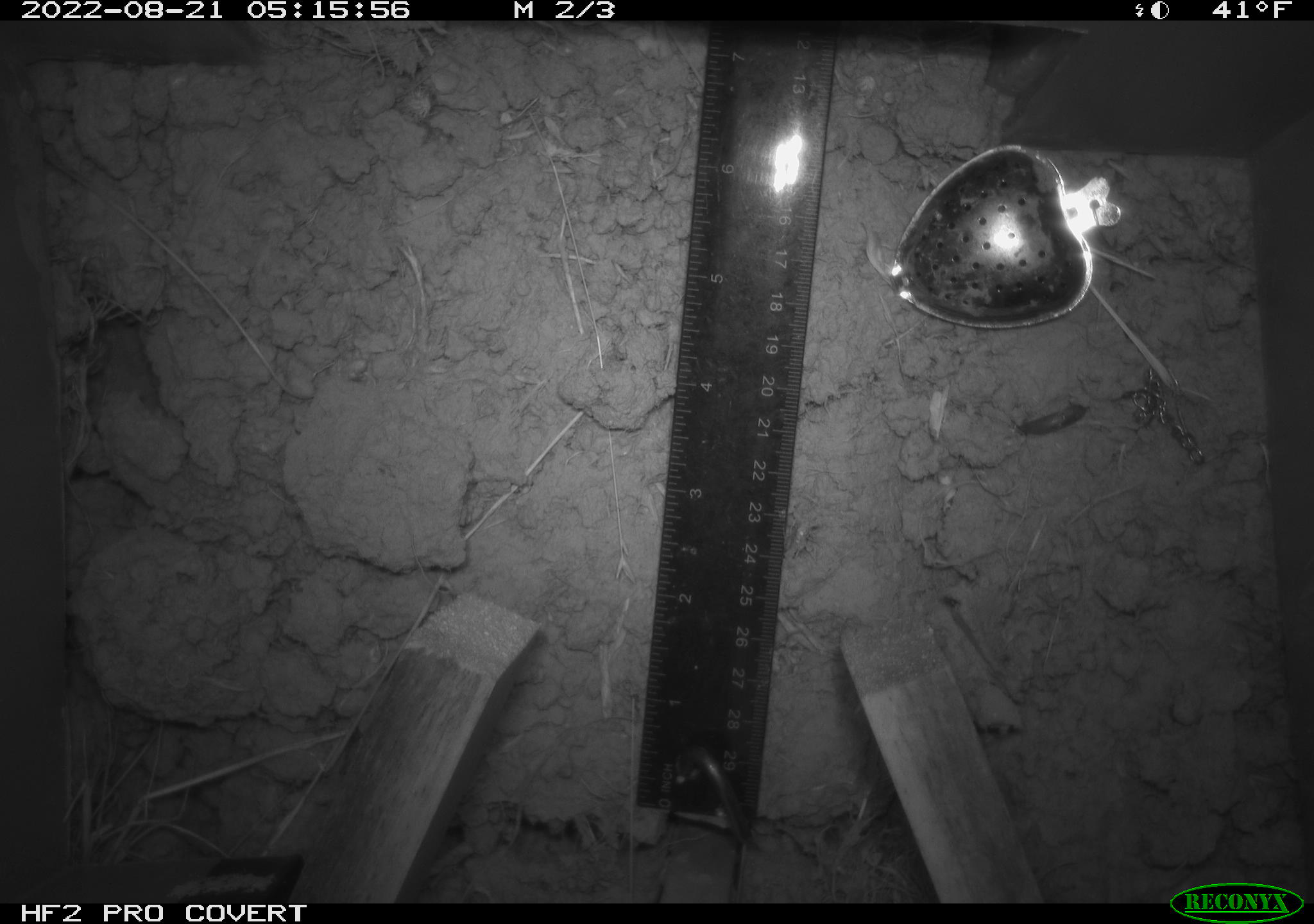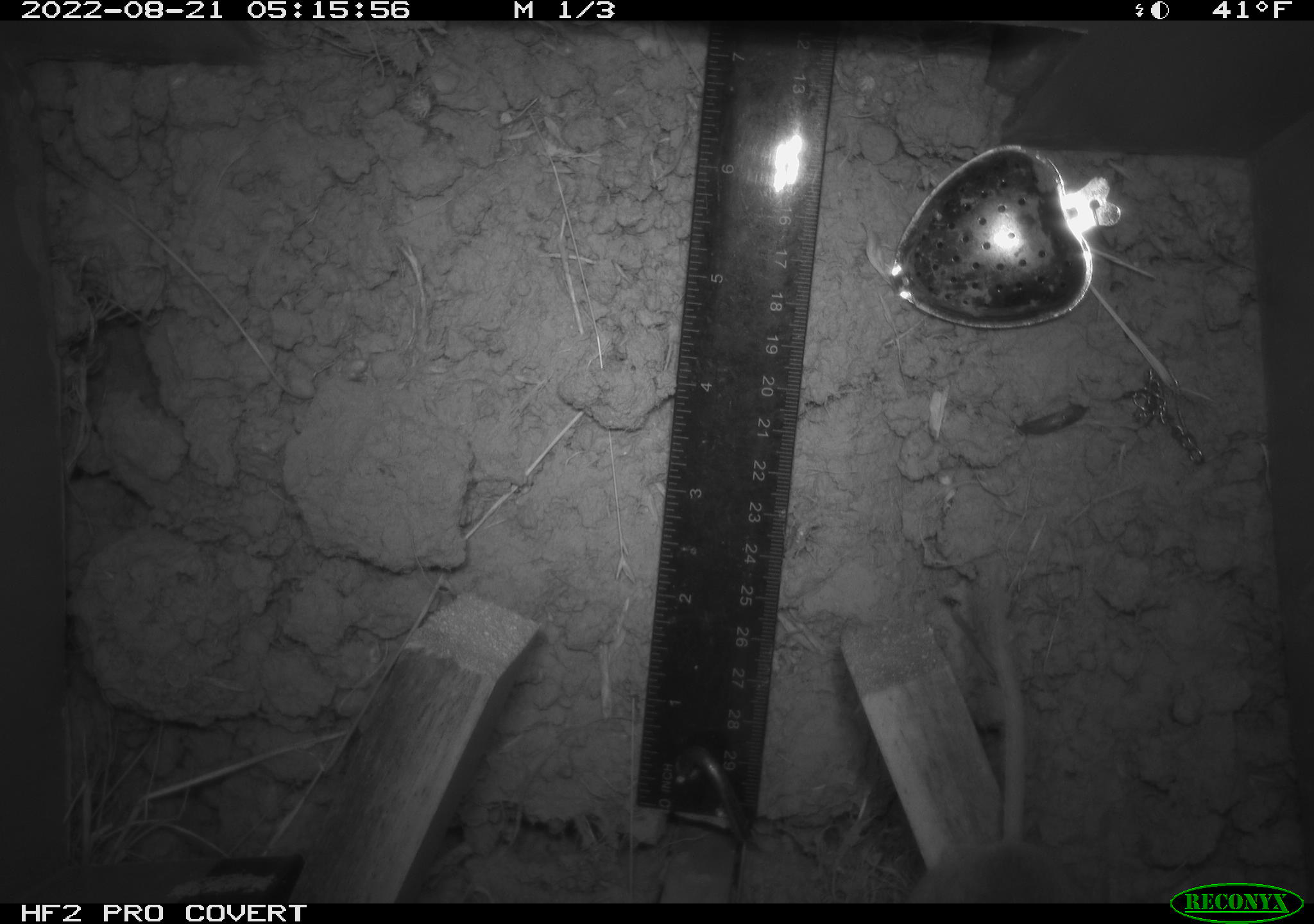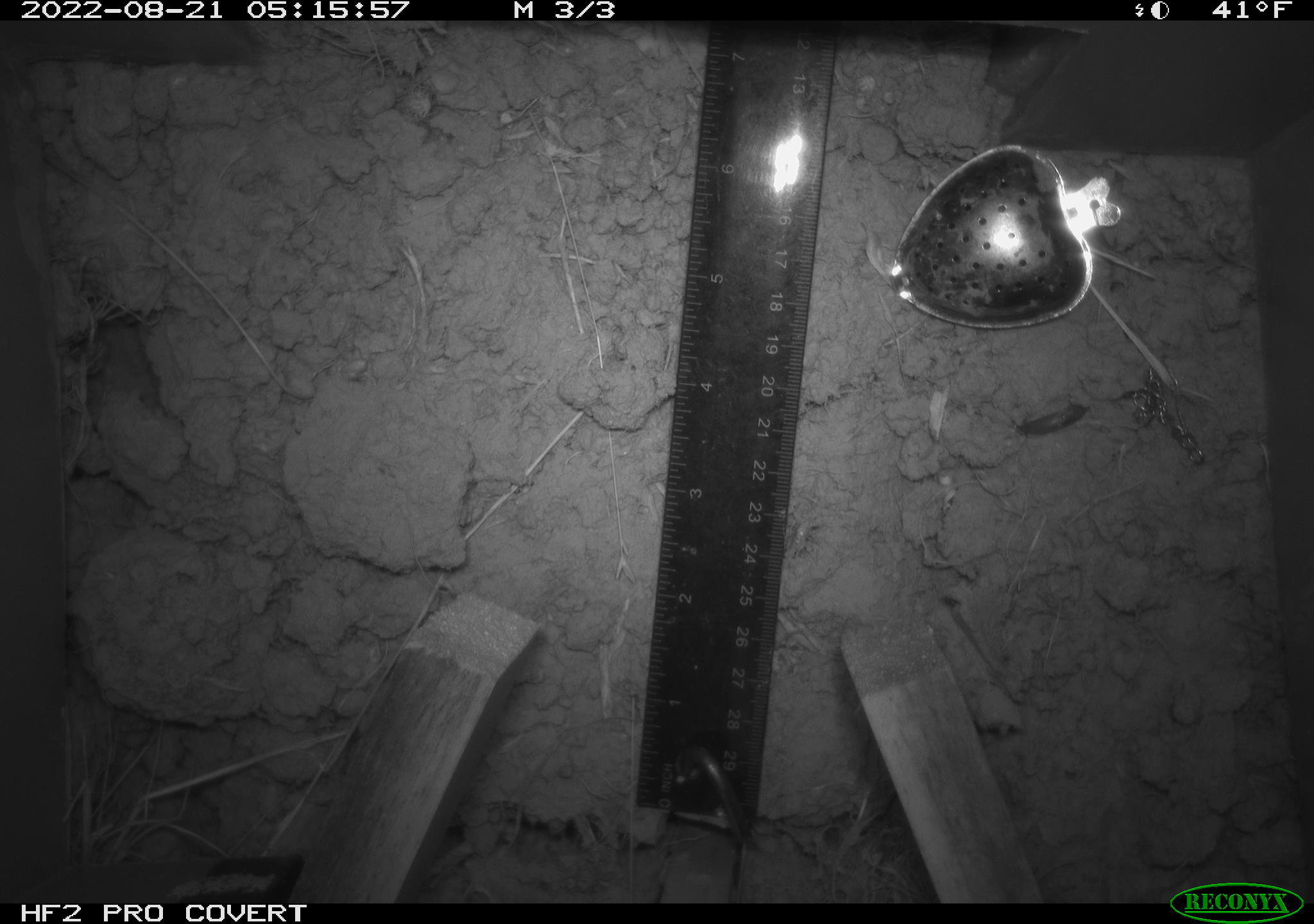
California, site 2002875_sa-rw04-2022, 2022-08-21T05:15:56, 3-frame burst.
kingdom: Animalia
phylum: Chordata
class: Mammalia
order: Rodentia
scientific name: Rodentia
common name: mouse species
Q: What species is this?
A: Mouse species (Rodentia).